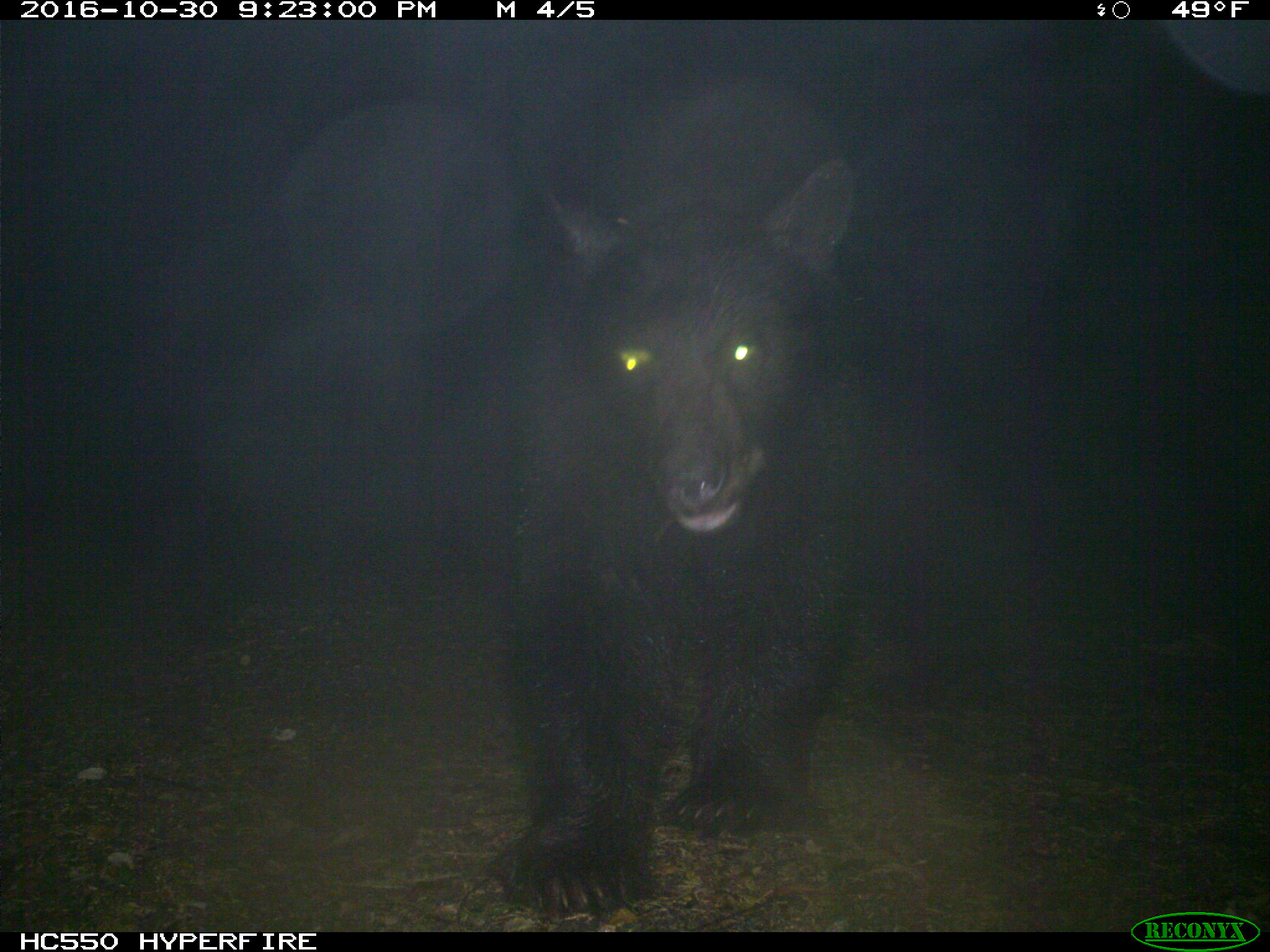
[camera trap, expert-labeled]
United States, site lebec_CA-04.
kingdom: Animalia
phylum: Chordata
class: Mammalia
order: Carnivora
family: Ursidae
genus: Ursus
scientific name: Ursus americanus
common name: american black bear